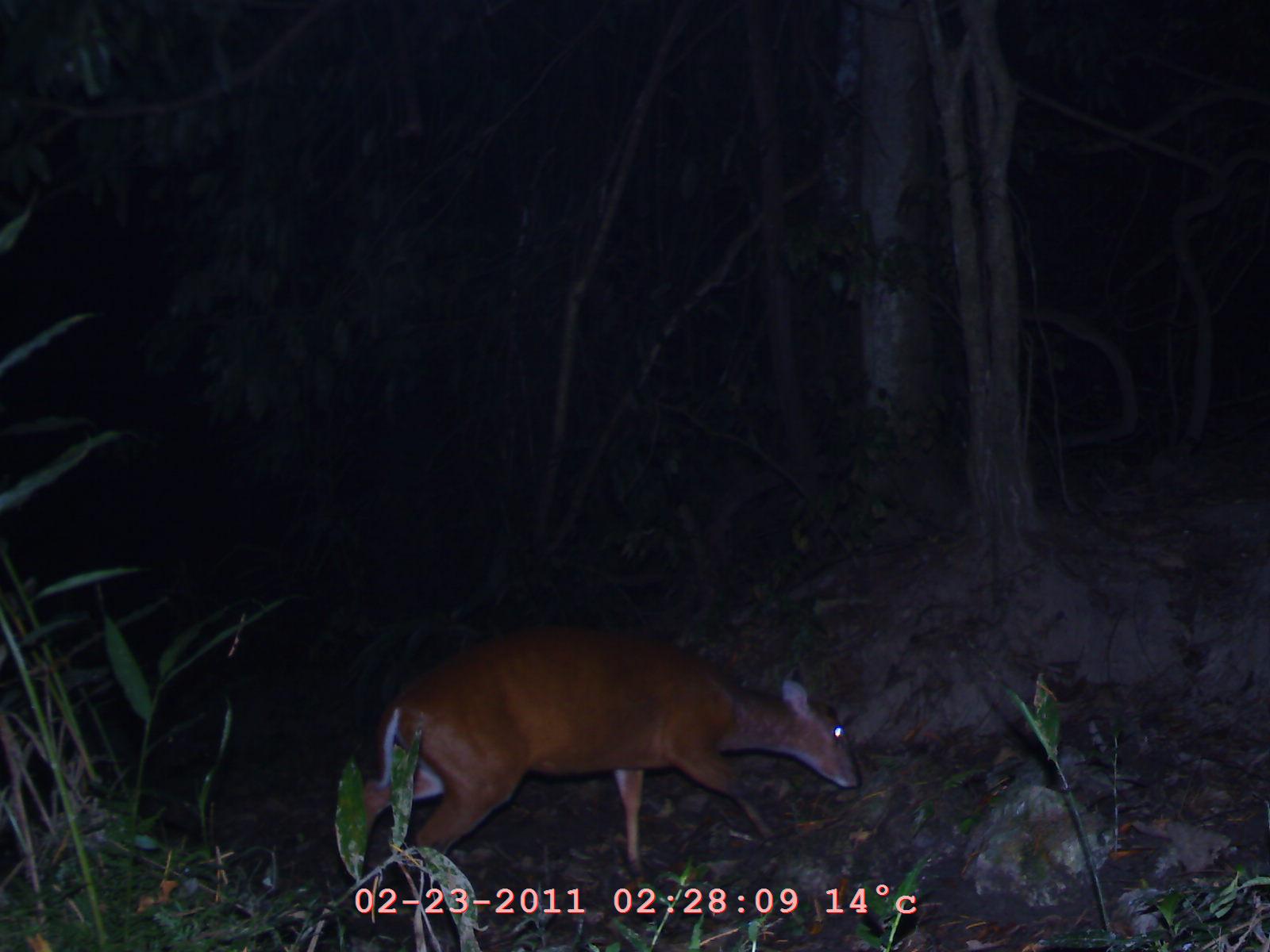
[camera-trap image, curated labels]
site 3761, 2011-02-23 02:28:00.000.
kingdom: Animalia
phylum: Chordata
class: Mammalia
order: Artiodactyla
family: Cervidae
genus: Muntiacus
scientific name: Muntiacus muntjak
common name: southern red muntjac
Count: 1.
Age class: adult.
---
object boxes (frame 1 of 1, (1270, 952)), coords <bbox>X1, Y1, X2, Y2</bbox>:
muntiacus muntjak: <bbox>329, 621, 863, 876</bbox>